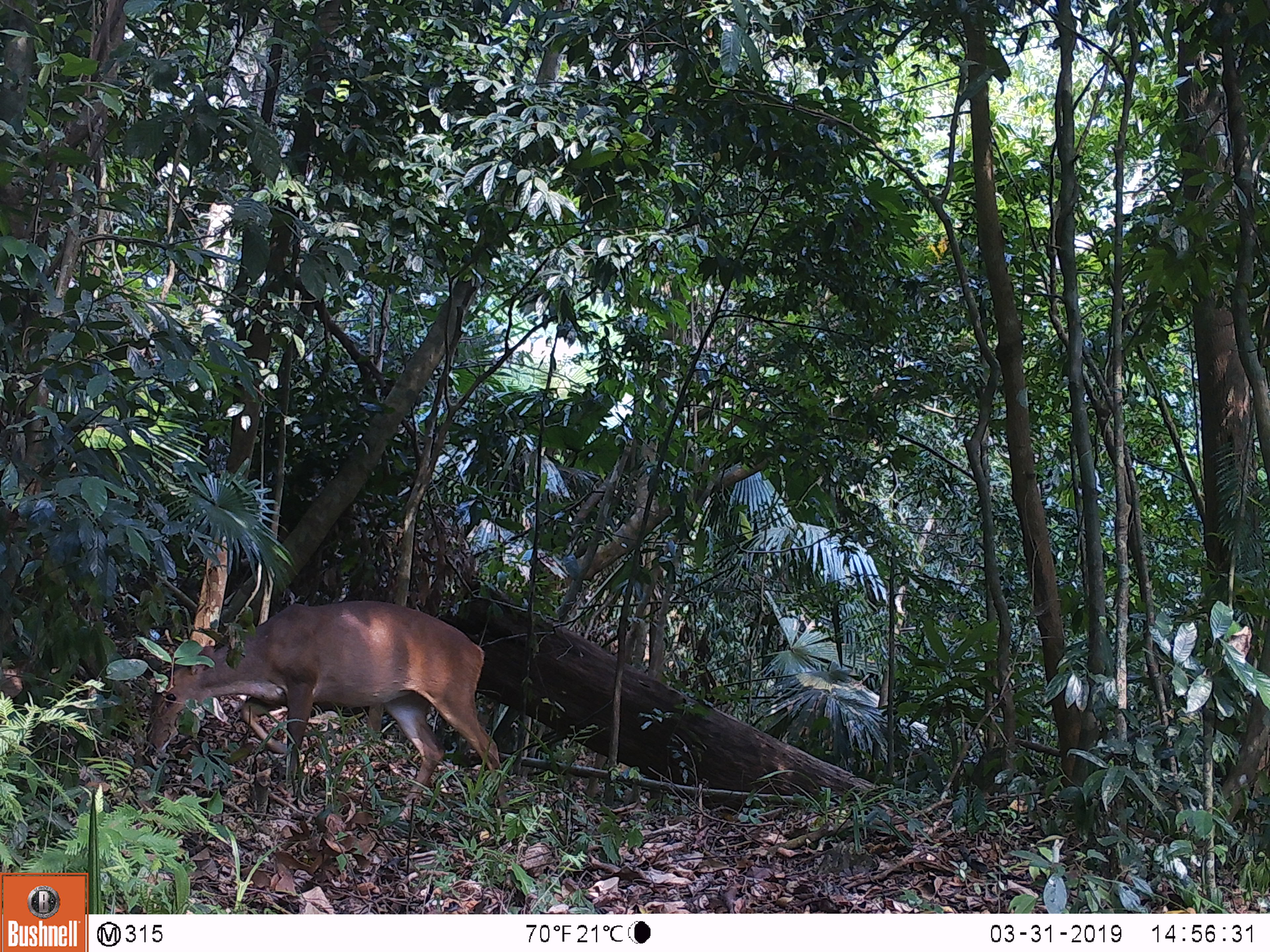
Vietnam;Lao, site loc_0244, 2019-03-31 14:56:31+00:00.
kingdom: Animalia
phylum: Chordata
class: Mammalia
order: Artiodactyla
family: Cervidae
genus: Muntiacus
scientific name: Muntiacus vuquangensis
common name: large-antlered muntjac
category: large antlered muntjac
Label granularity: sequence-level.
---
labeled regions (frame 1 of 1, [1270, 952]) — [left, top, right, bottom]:
large antlered muntjac: [148, 599, 507, 819]